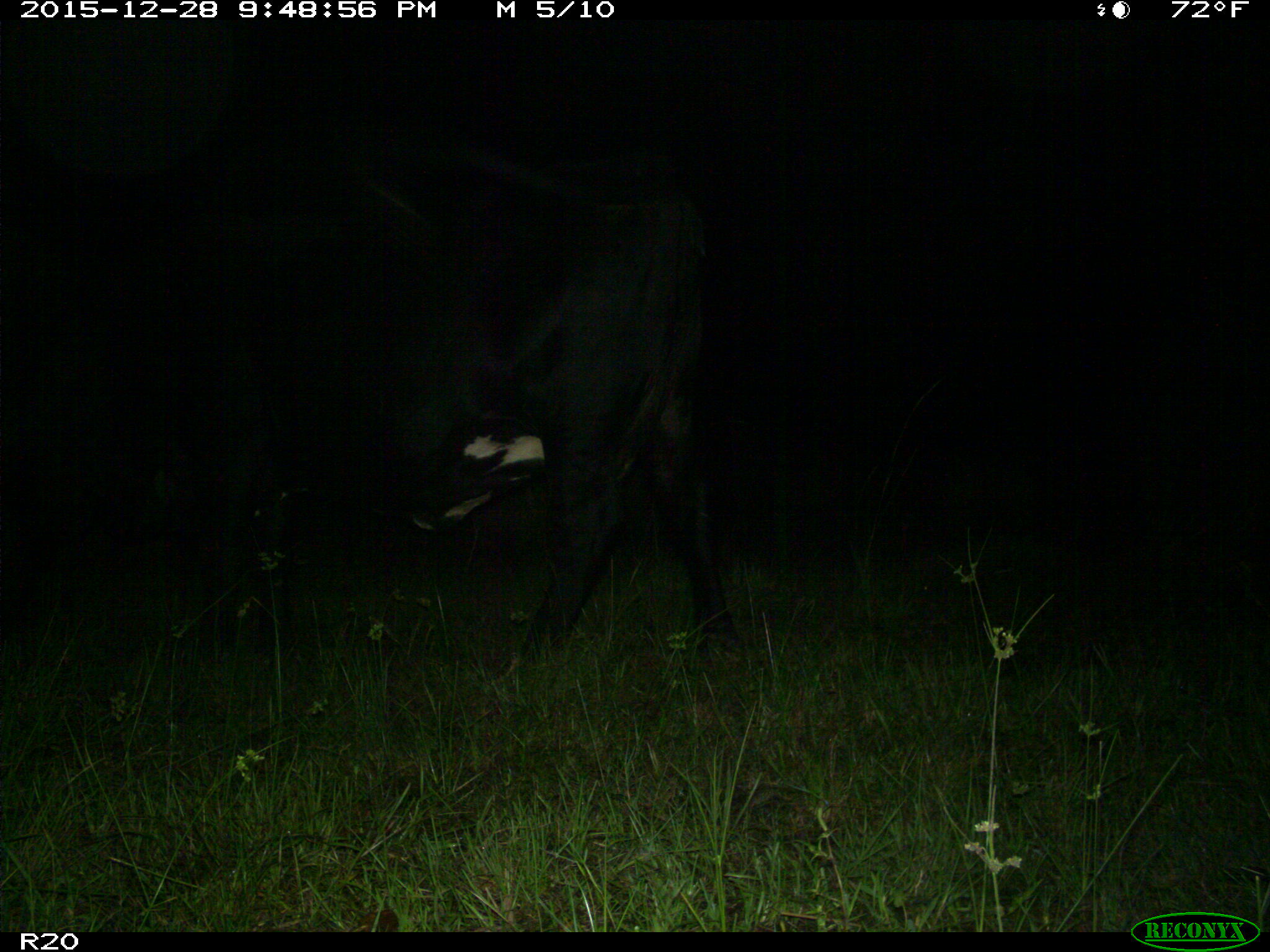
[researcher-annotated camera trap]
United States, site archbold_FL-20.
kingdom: Animalia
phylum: Chordata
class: Mammalia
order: Artiodactyla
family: Bovidae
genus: Bos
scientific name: Bos taurus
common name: domestic cow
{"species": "Bos taurus (domestic cow)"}